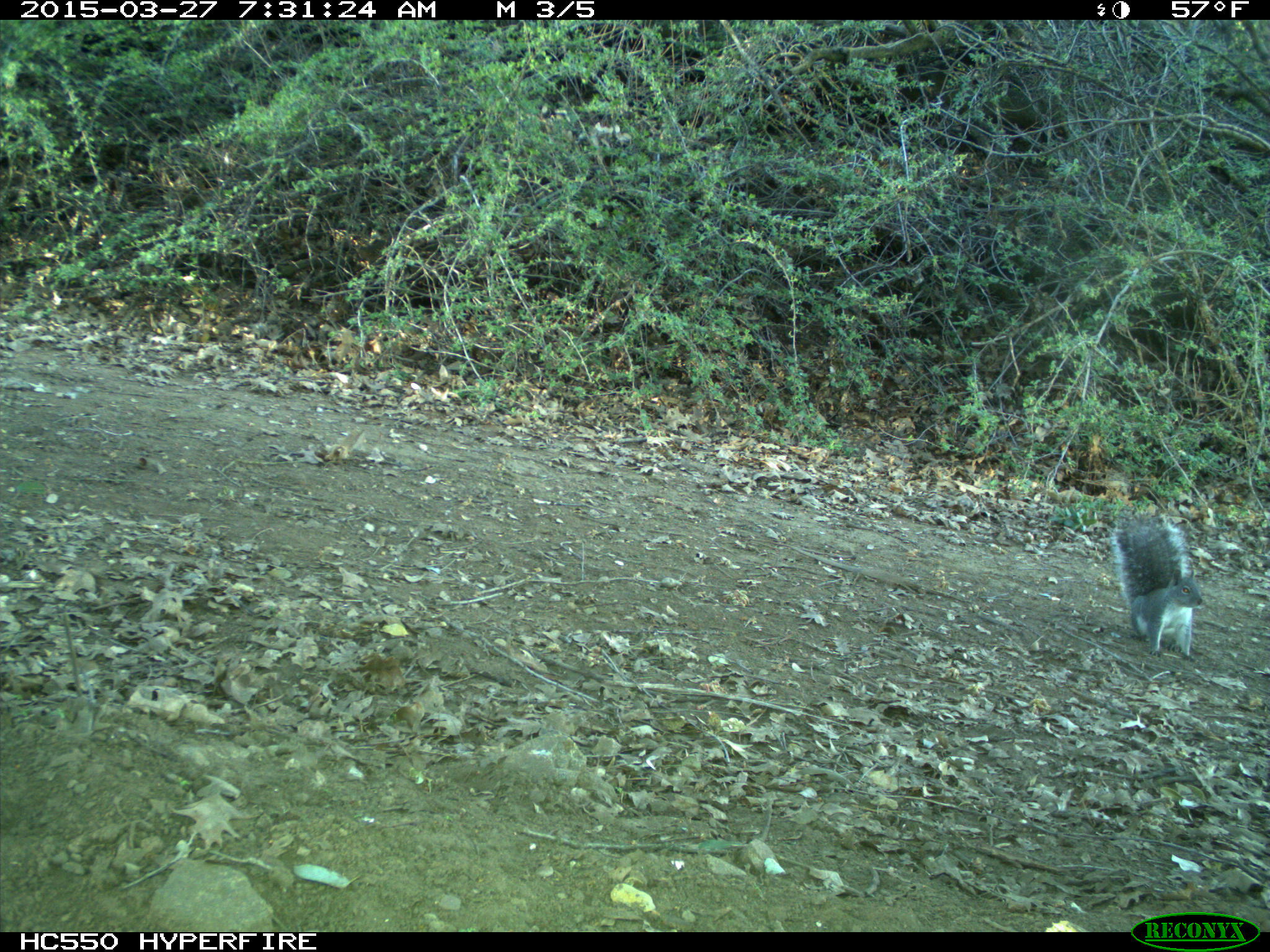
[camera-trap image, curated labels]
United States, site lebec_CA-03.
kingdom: Animalia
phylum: Chordata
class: Mammalia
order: Rodentia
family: Sciuridae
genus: Sciurus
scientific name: Sciurus carolinensis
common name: eastern gray squirrel